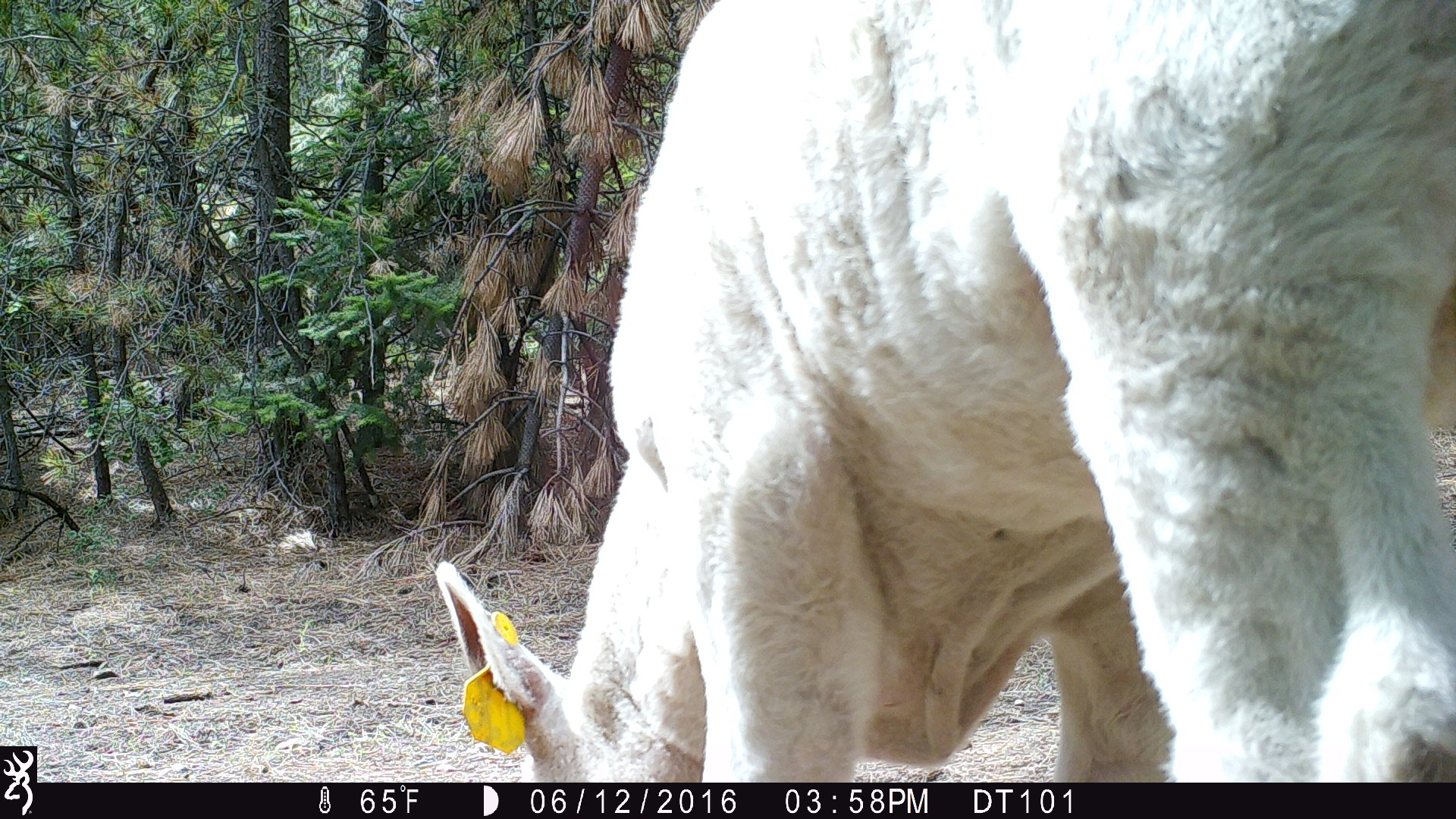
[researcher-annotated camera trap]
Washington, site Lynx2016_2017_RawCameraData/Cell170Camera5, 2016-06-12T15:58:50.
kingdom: Animalia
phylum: Chordata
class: Mammalia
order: Artiodactyla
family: Bovidae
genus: Bos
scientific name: Bos taurus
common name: domestic cattle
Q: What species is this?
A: Domestic cattle (Bos taurus).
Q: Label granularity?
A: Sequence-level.